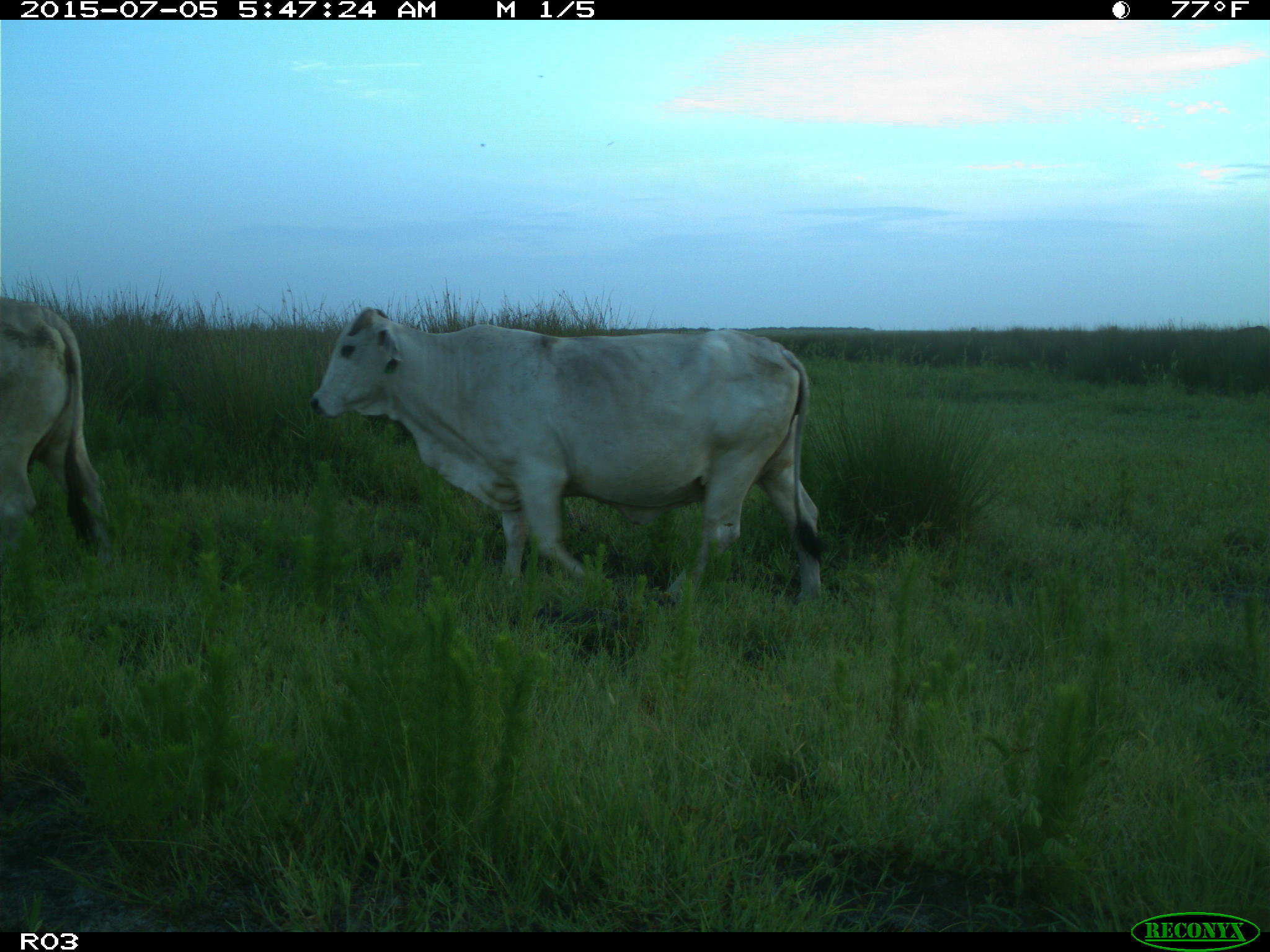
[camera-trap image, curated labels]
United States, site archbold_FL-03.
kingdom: Animalia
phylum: Chordata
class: Mammalia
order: Artiodactyla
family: Bovidae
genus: Bos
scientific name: Bos taurus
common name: domestic cow